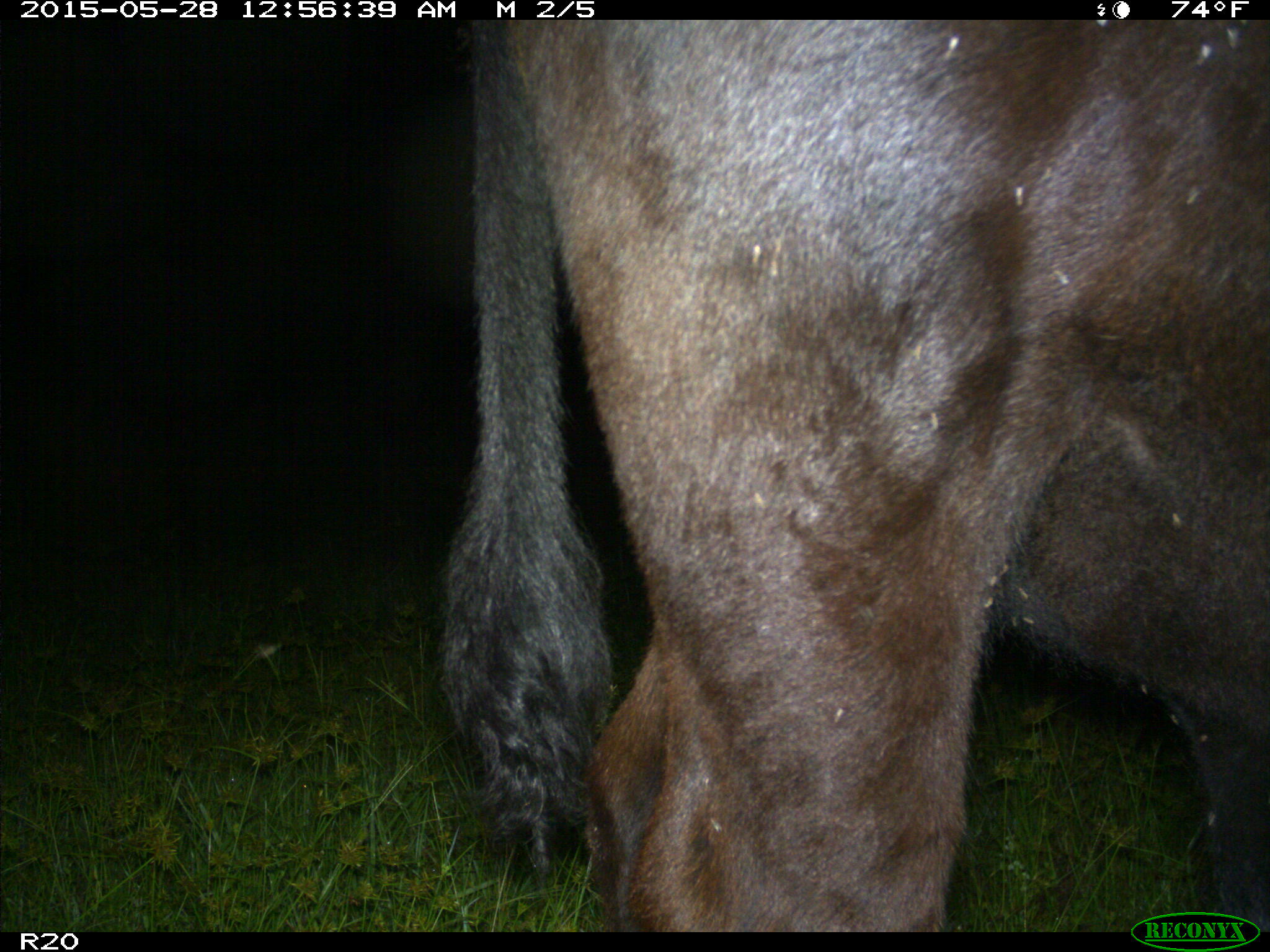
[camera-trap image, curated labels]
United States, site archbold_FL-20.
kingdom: Animalia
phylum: Chordata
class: Mammalia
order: Artiodactyla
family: Bovidae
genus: Bos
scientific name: Bos taurus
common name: domestic cow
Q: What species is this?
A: Bos taurus (domestic cow).